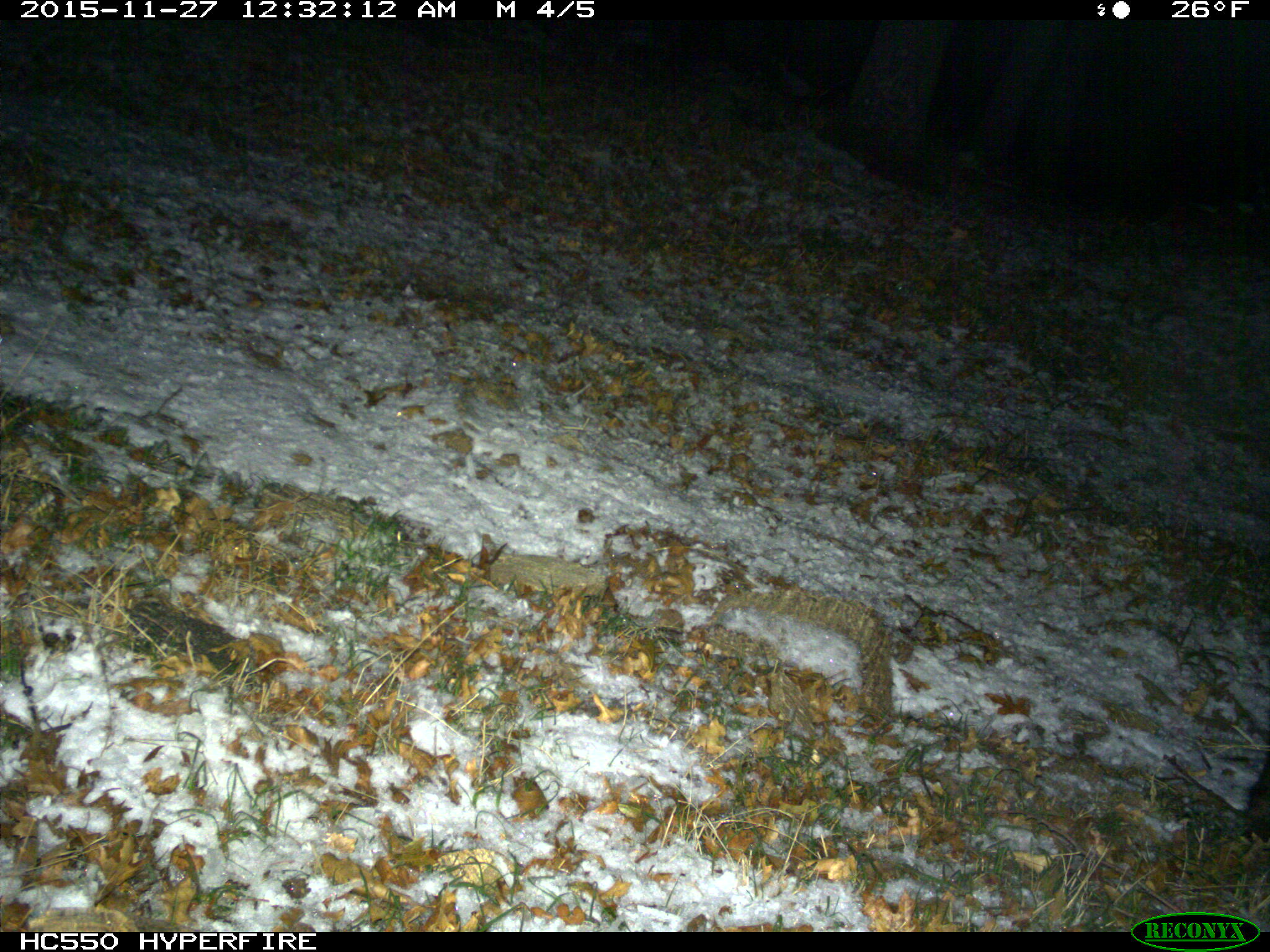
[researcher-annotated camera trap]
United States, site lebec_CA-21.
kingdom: Animalia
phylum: Chordata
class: Mammalia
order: Artiodactyla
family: Suidae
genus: Sus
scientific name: Sus scrofa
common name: wild boar